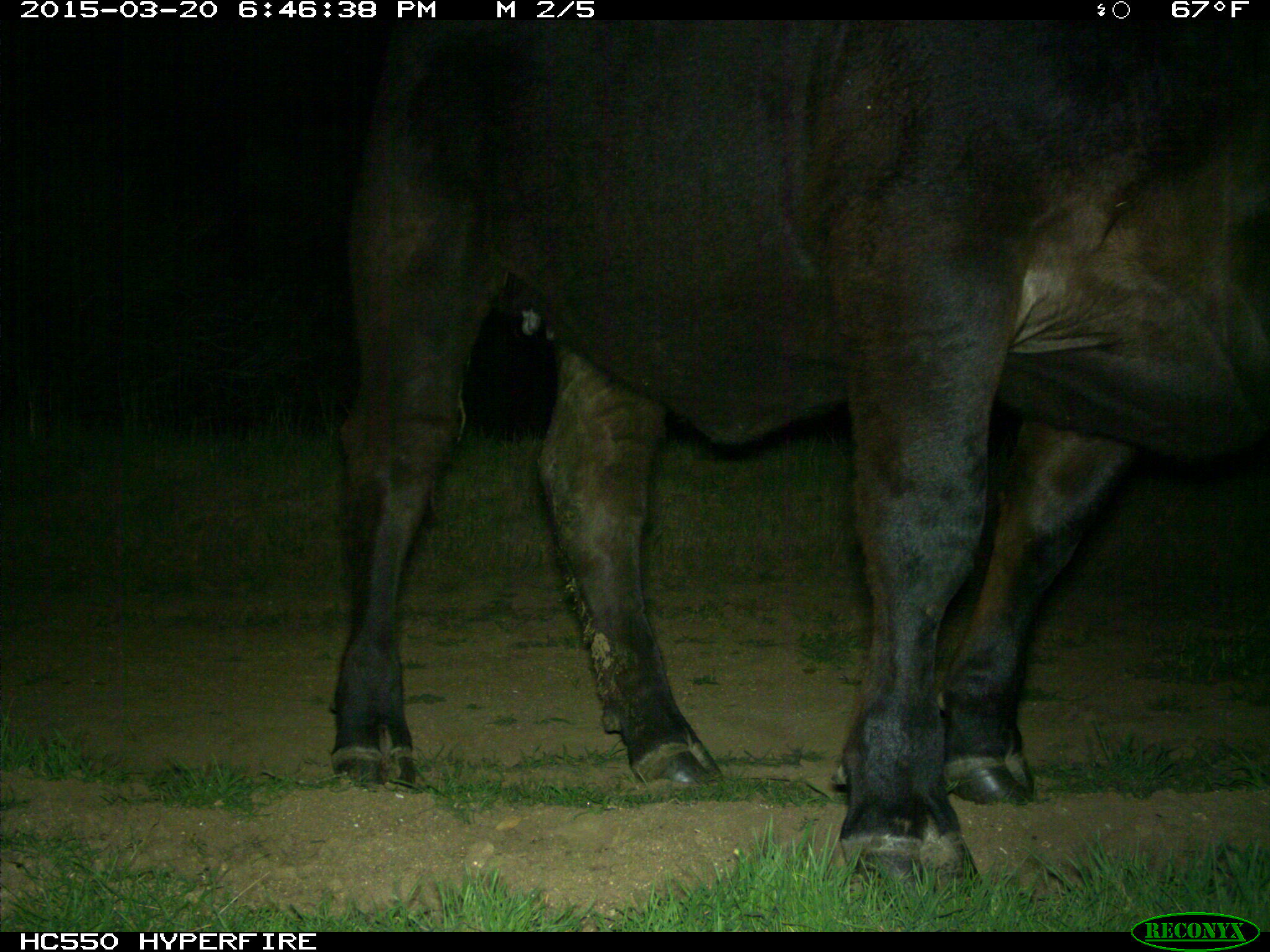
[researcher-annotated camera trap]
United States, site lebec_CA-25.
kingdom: Animalia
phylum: Chordata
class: Mammalia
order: Artiodactyla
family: Bovidae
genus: Bos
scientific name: Bos taurus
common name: domestic cow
Bos taurus (domestic cow).